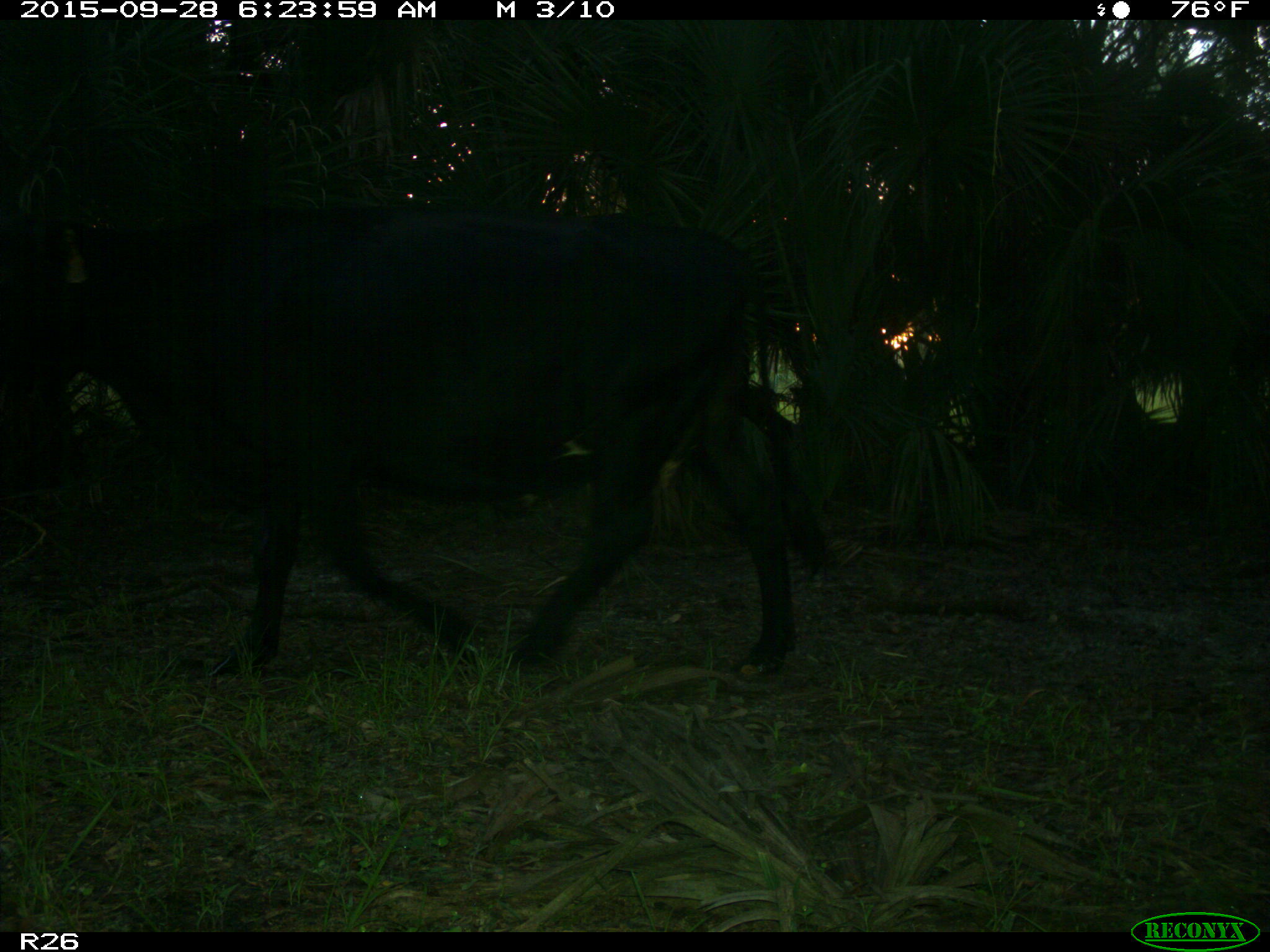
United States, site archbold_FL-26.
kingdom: Animalia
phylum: Chordata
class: Mammalia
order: Artiodactyla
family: Bovidae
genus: Bos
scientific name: Bos taurus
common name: domestic cow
Bos taurus (domestic cow).